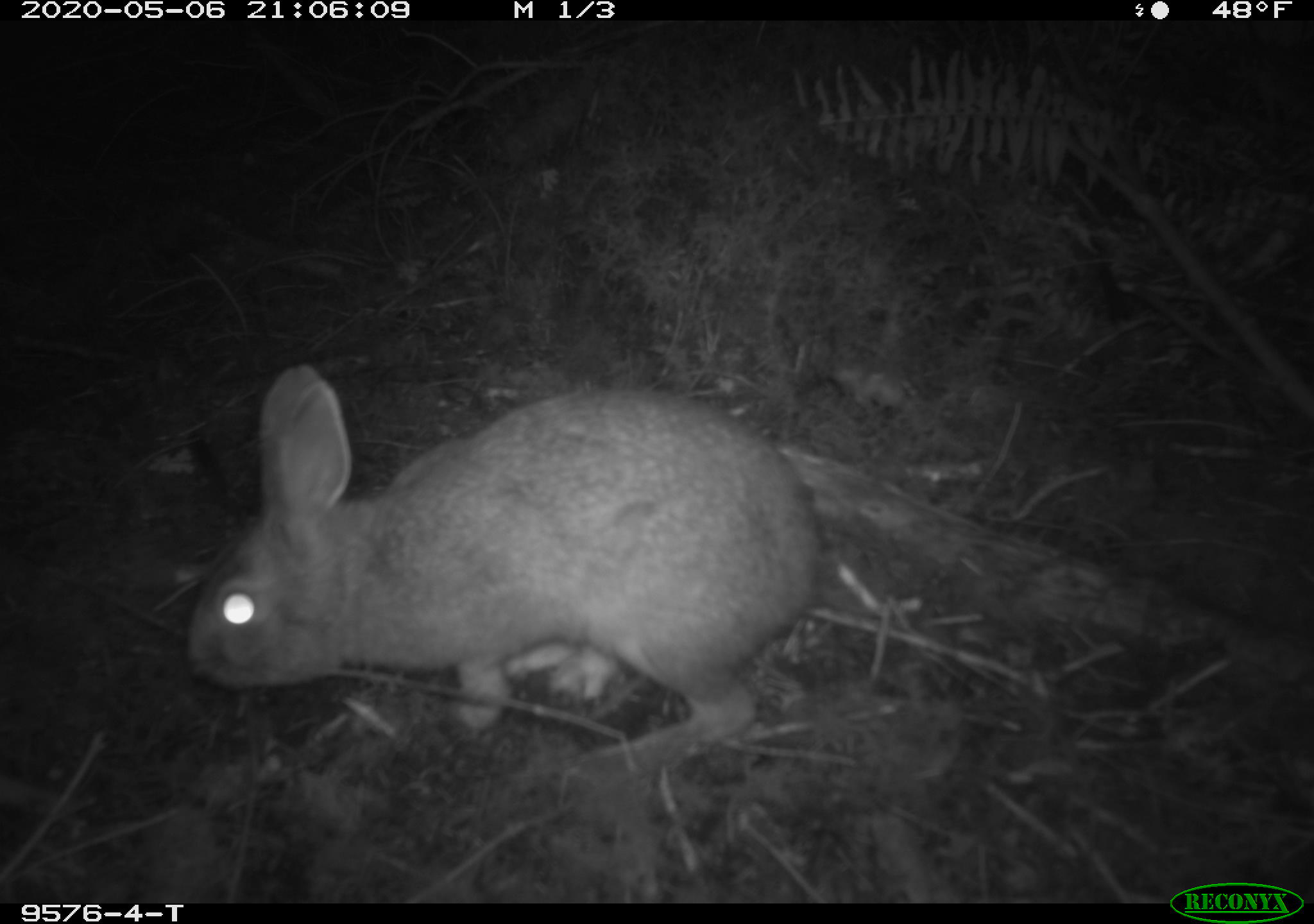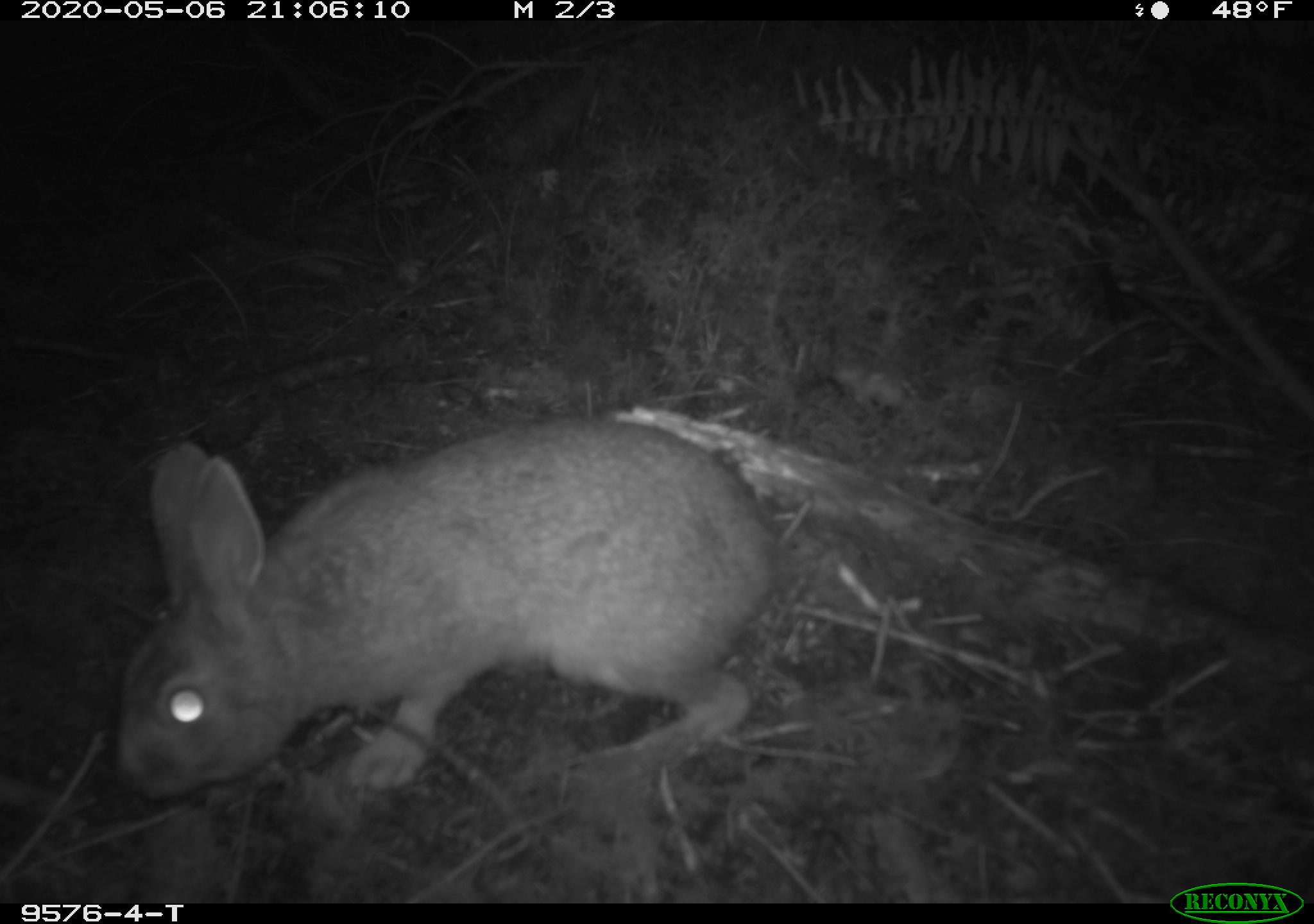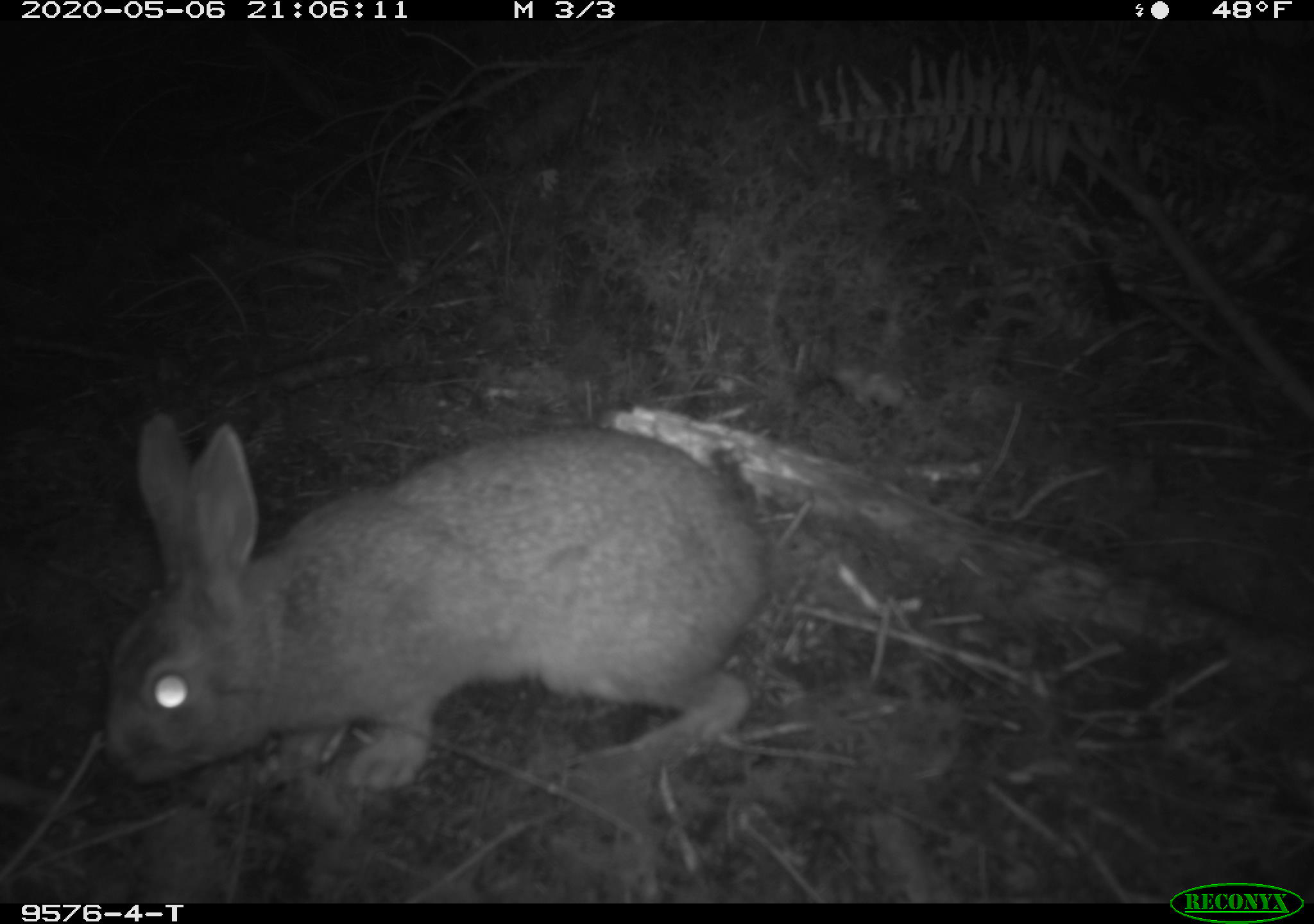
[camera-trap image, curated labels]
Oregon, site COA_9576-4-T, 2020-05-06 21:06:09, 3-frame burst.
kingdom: Animalia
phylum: Chordata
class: Mammalia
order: Lagomorpha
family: Leporidae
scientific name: Leporidae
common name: hares and rabbits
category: leporidae family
Leporidae family (hares and rabbits) (Leporidae).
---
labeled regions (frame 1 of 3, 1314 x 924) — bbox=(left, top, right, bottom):
leporidae family: bbox=(183, 361, 845, 761)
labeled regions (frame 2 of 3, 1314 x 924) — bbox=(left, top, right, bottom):
leporidae family: bbox=(104, 417, 787, 794)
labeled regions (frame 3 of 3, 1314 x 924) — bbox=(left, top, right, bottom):
leporidae family: bbox=(104, 409, 773, 799)